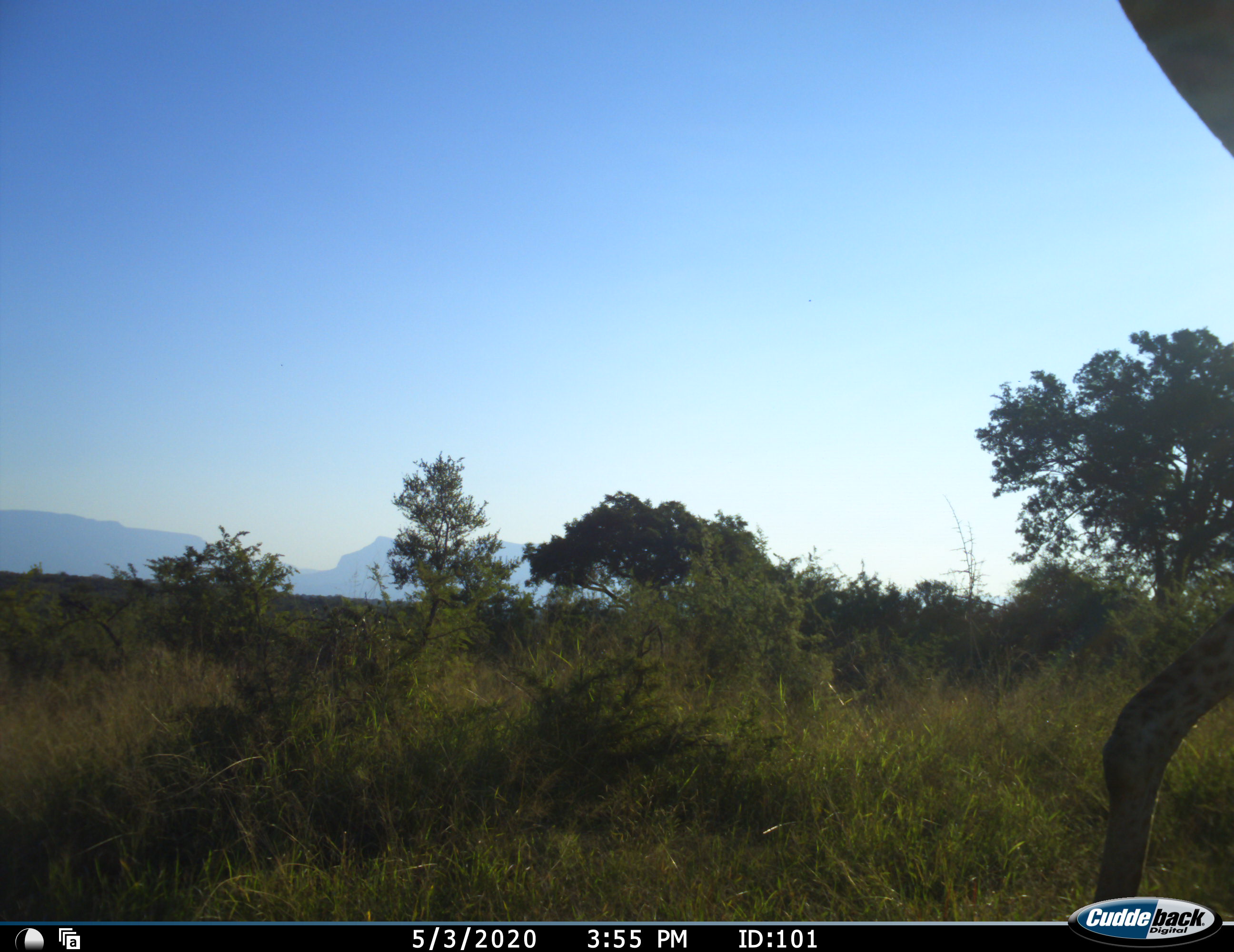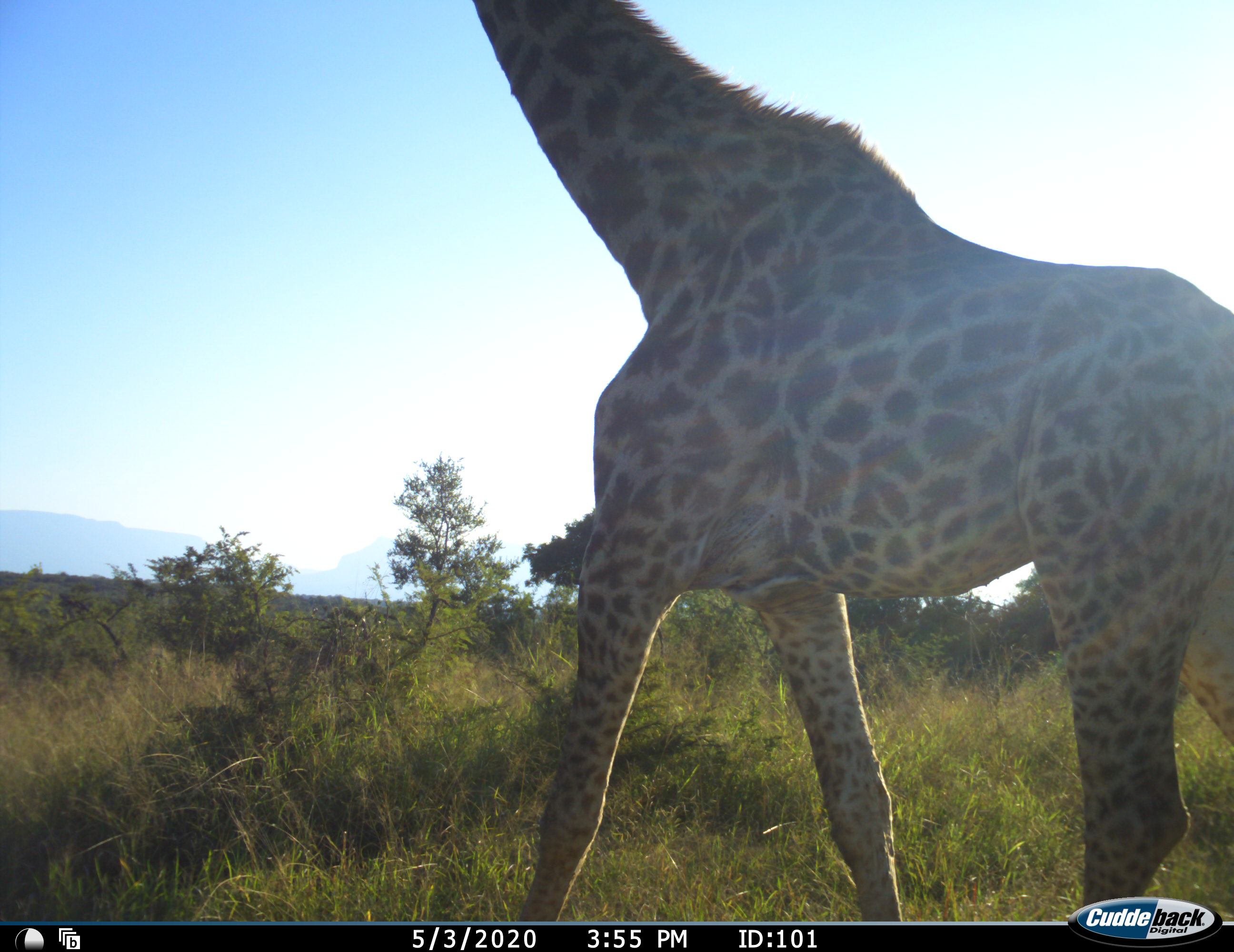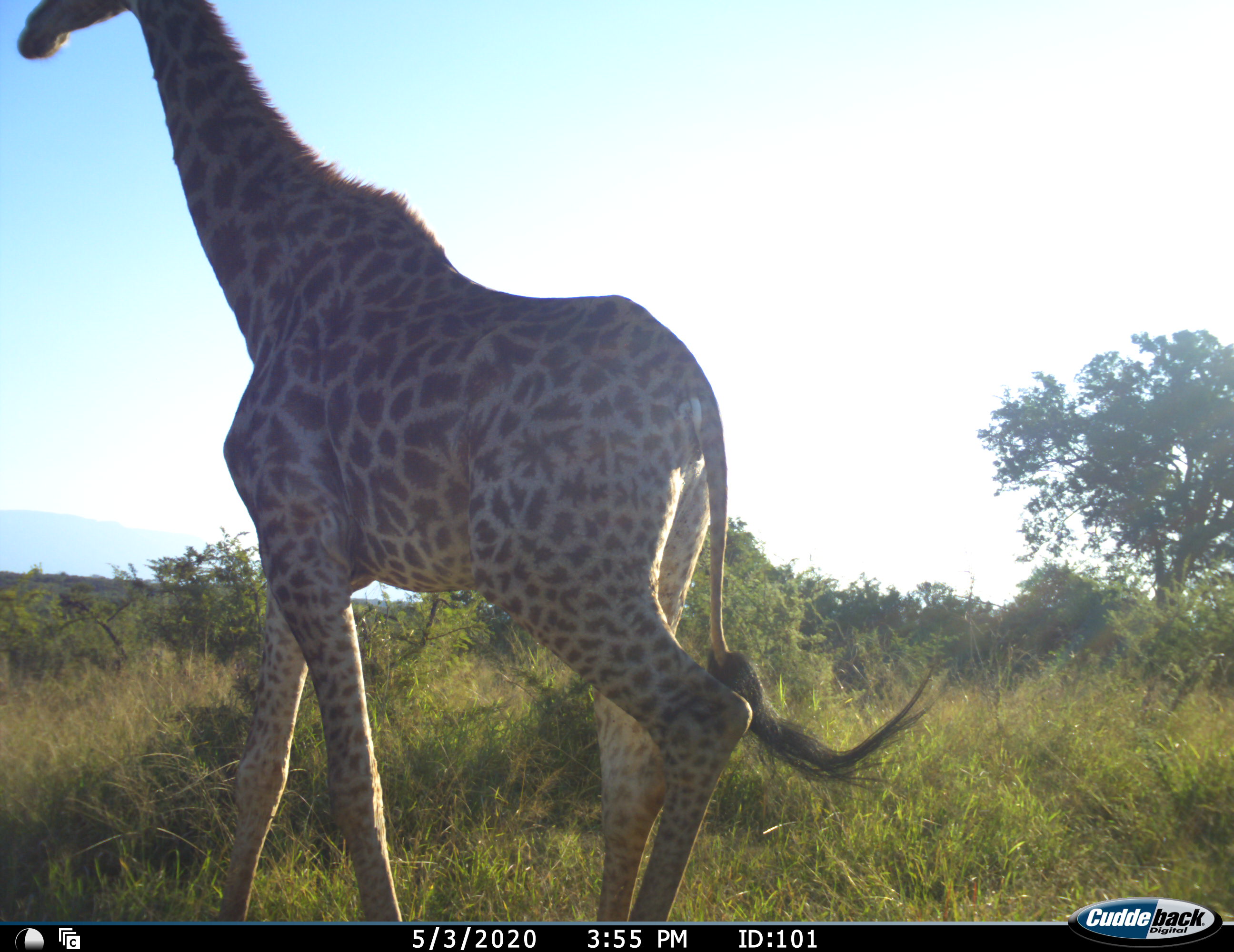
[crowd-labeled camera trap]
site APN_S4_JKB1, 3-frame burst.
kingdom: Animalia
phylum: Chordata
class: Mammalia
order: Artiodactyla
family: Giraffidae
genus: Giraffa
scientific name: Giraffa camelopardalis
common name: giraffe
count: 1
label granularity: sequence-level